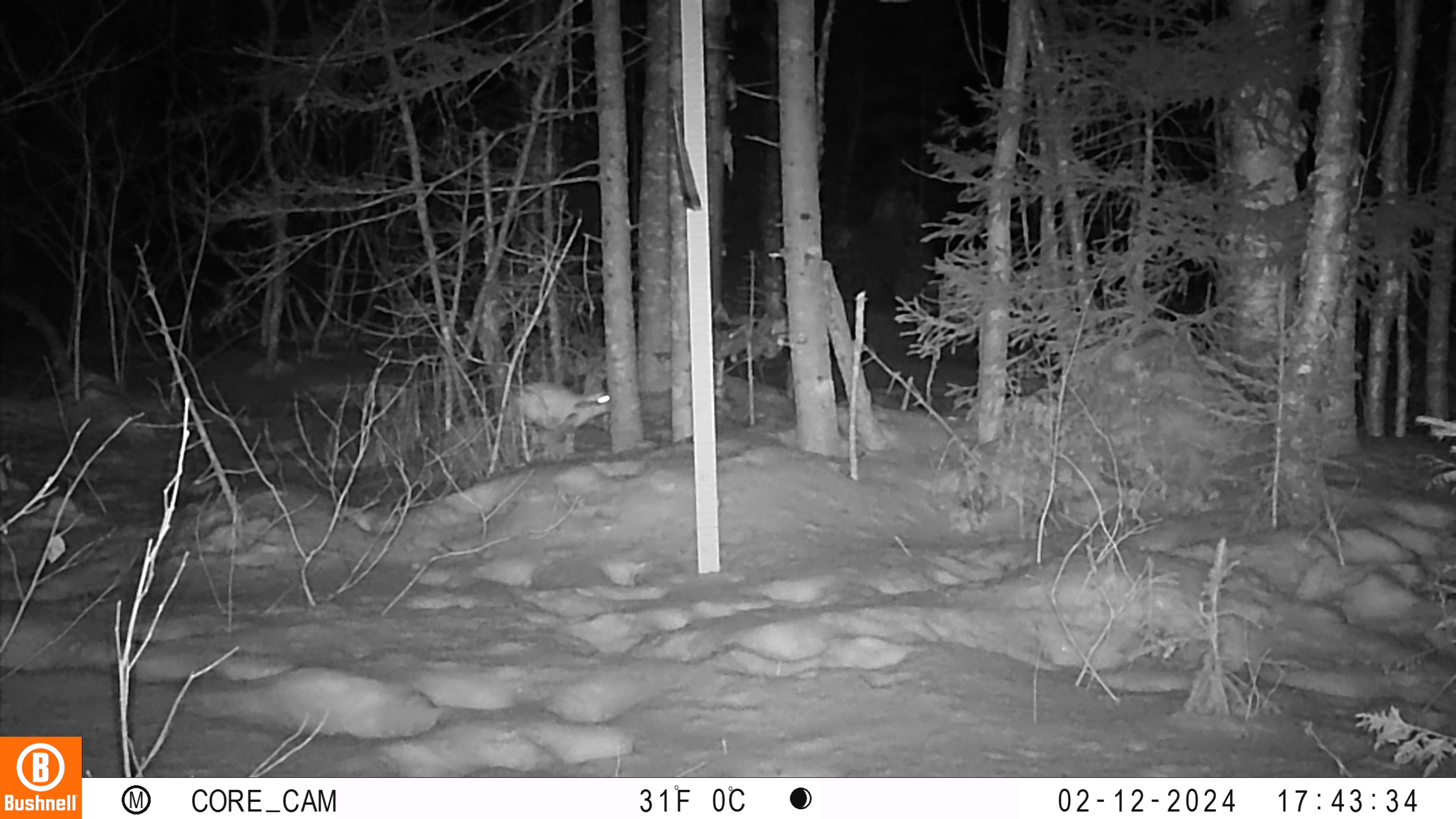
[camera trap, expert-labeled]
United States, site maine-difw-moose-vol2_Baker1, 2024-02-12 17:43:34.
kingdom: Animalia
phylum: Chordata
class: Mammalia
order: Lagomorpha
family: Leporidae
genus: Lepus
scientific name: Lepus americanus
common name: snowshoe hare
Snowshoe hare (Lepus americanus).